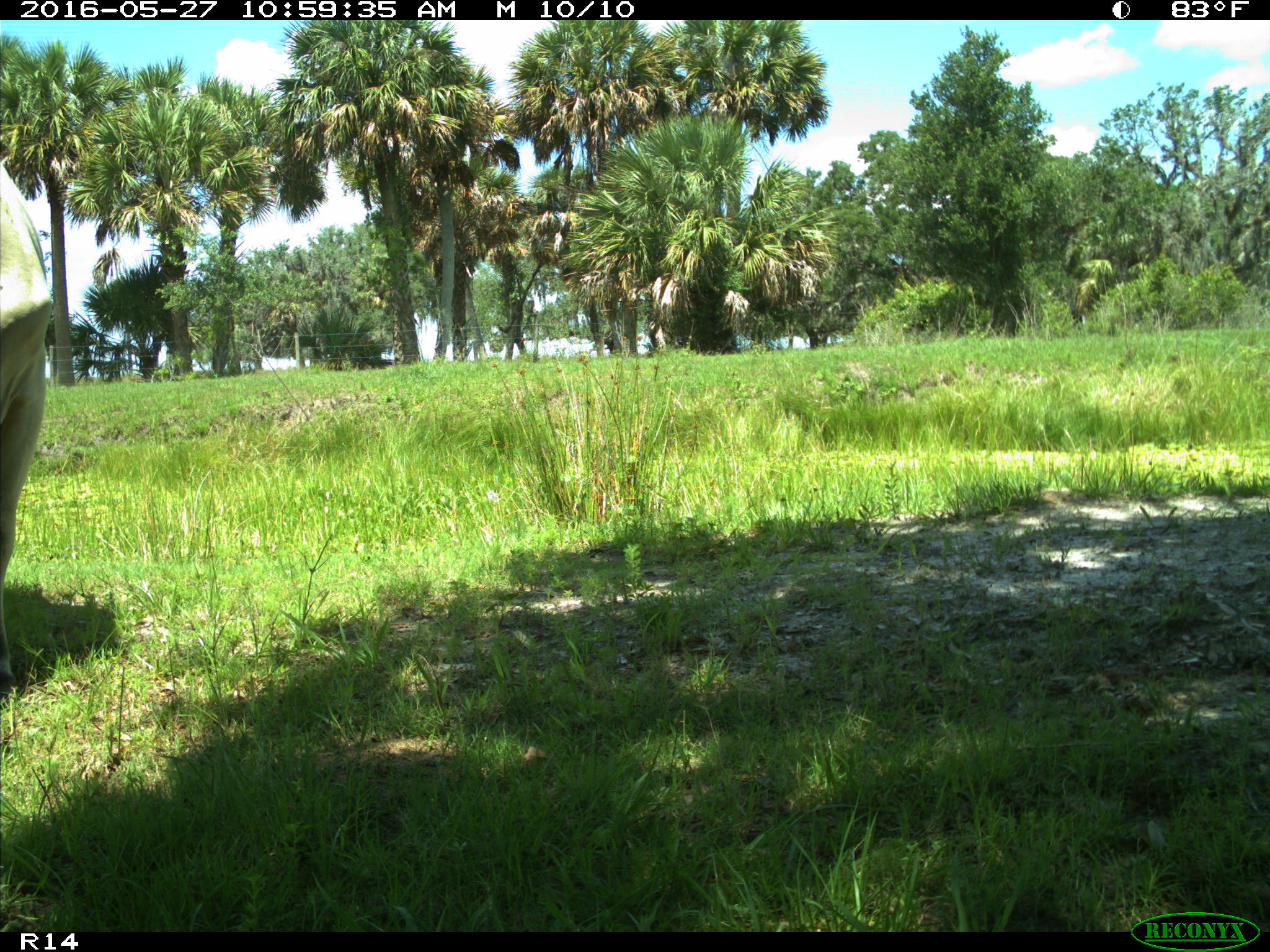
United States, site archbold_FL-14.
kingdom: Animalia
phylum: Chordata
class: Mammalia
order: Artiodactyla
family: Bovidae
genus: Bos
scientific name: Bos taurus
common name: domestic cow